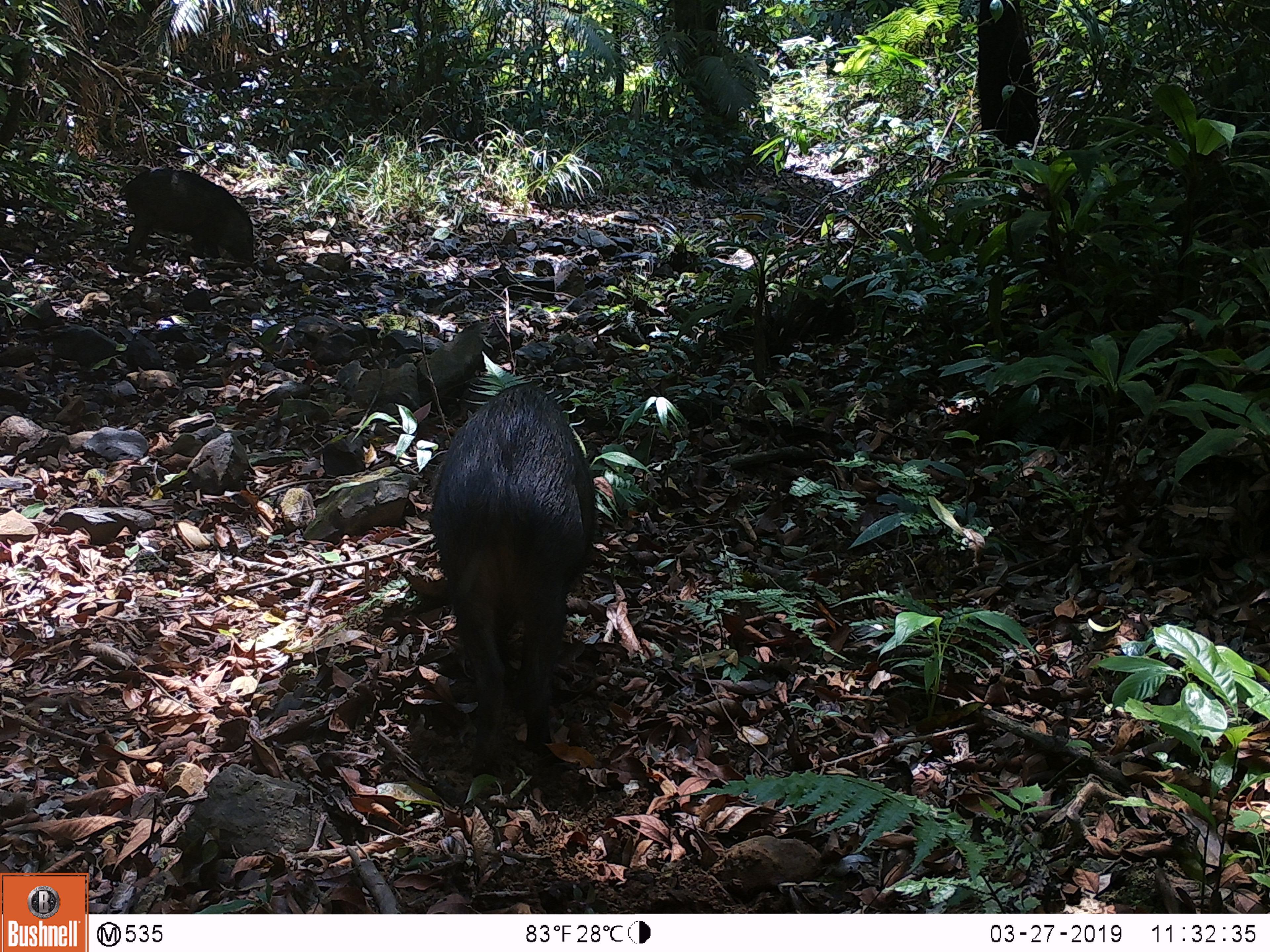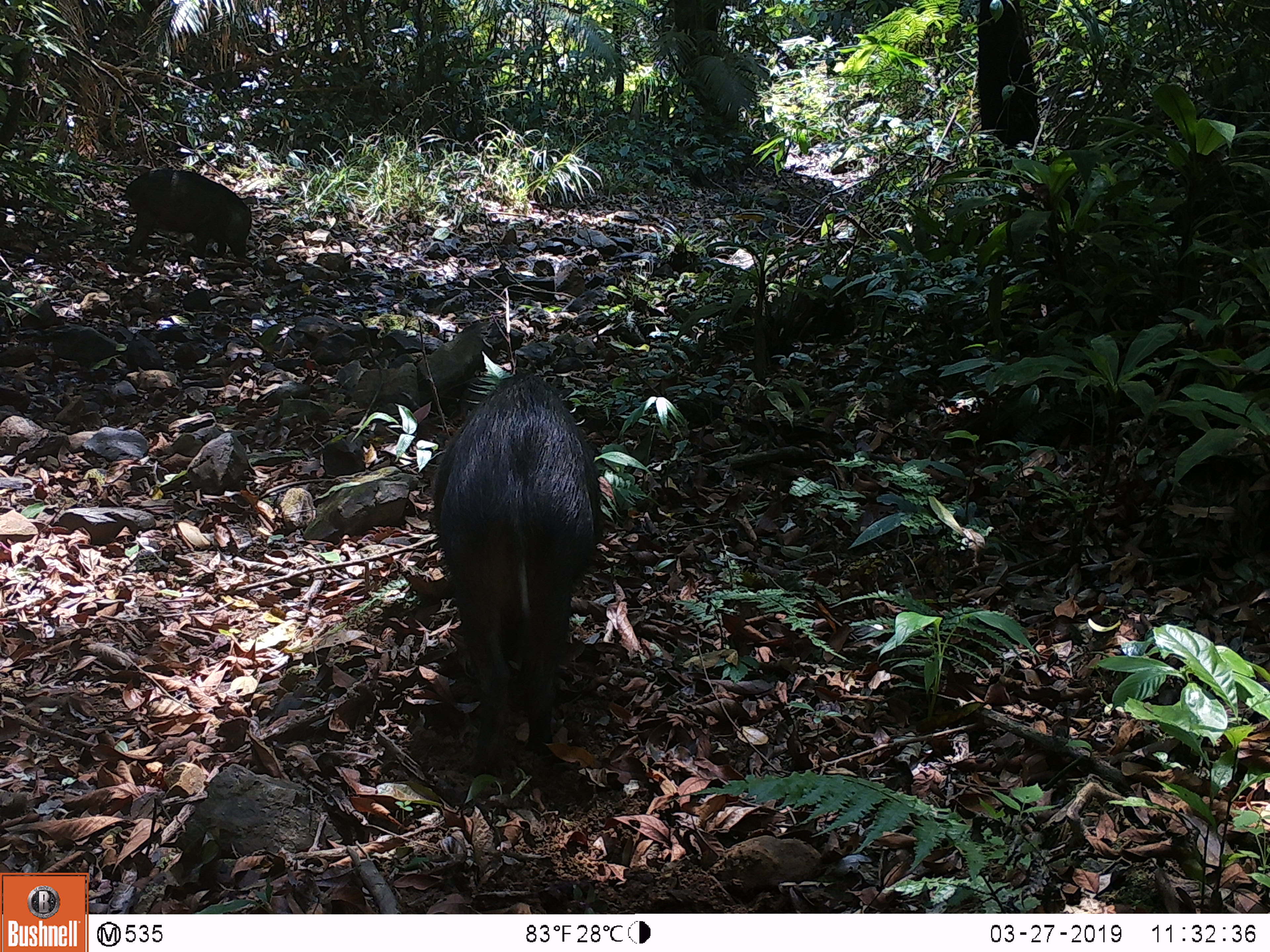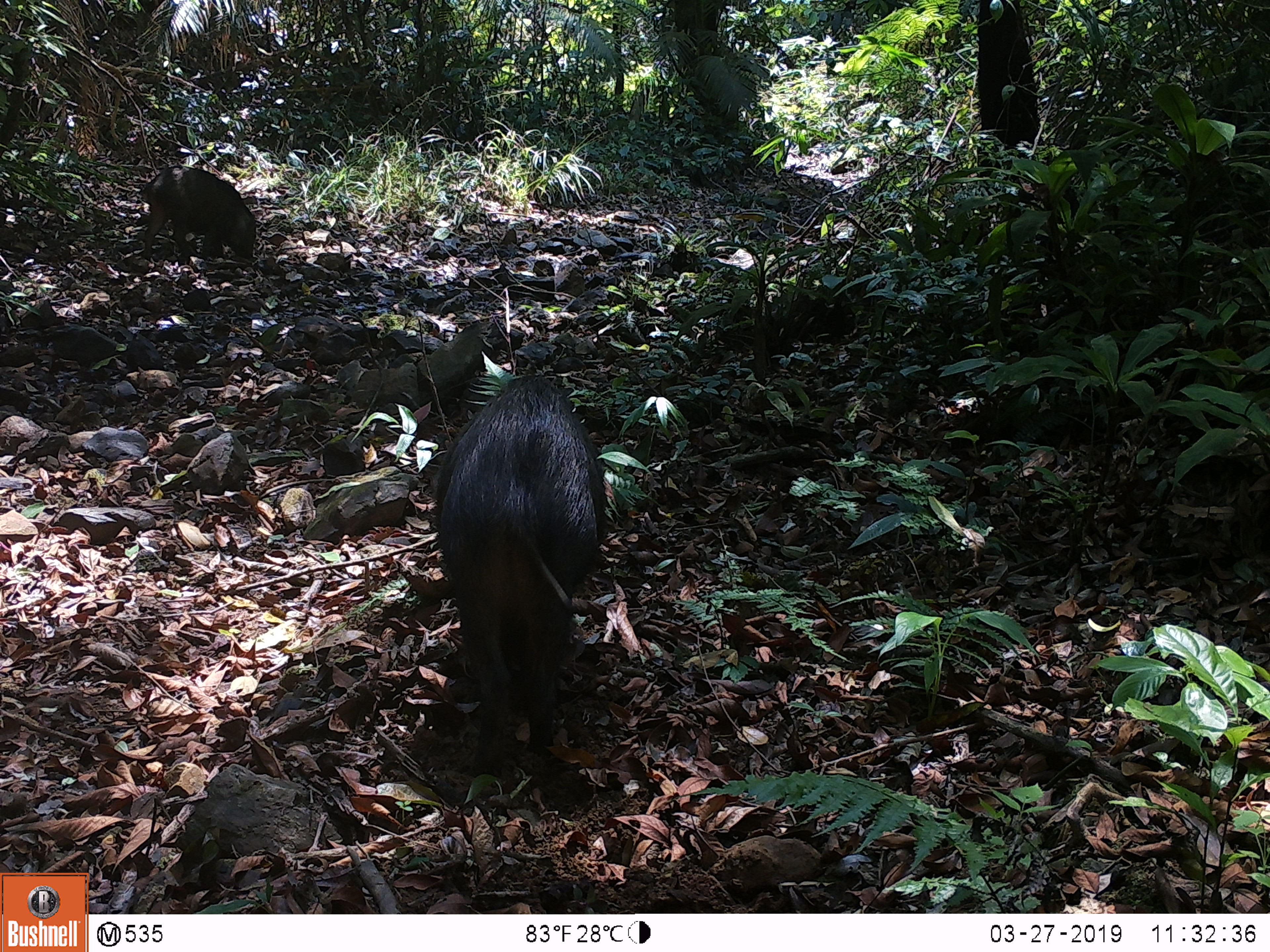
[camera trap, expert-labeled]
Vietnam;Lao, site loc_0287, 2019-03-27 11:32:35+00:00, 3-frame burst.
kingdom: Animalia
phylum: Chordata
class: Mammalia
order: Artiodactyla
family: Suidae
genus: Sus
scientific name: Sus scrofa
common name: eurasian wild pig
Eurasian wild pig (Sus scrofa). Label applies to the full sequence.